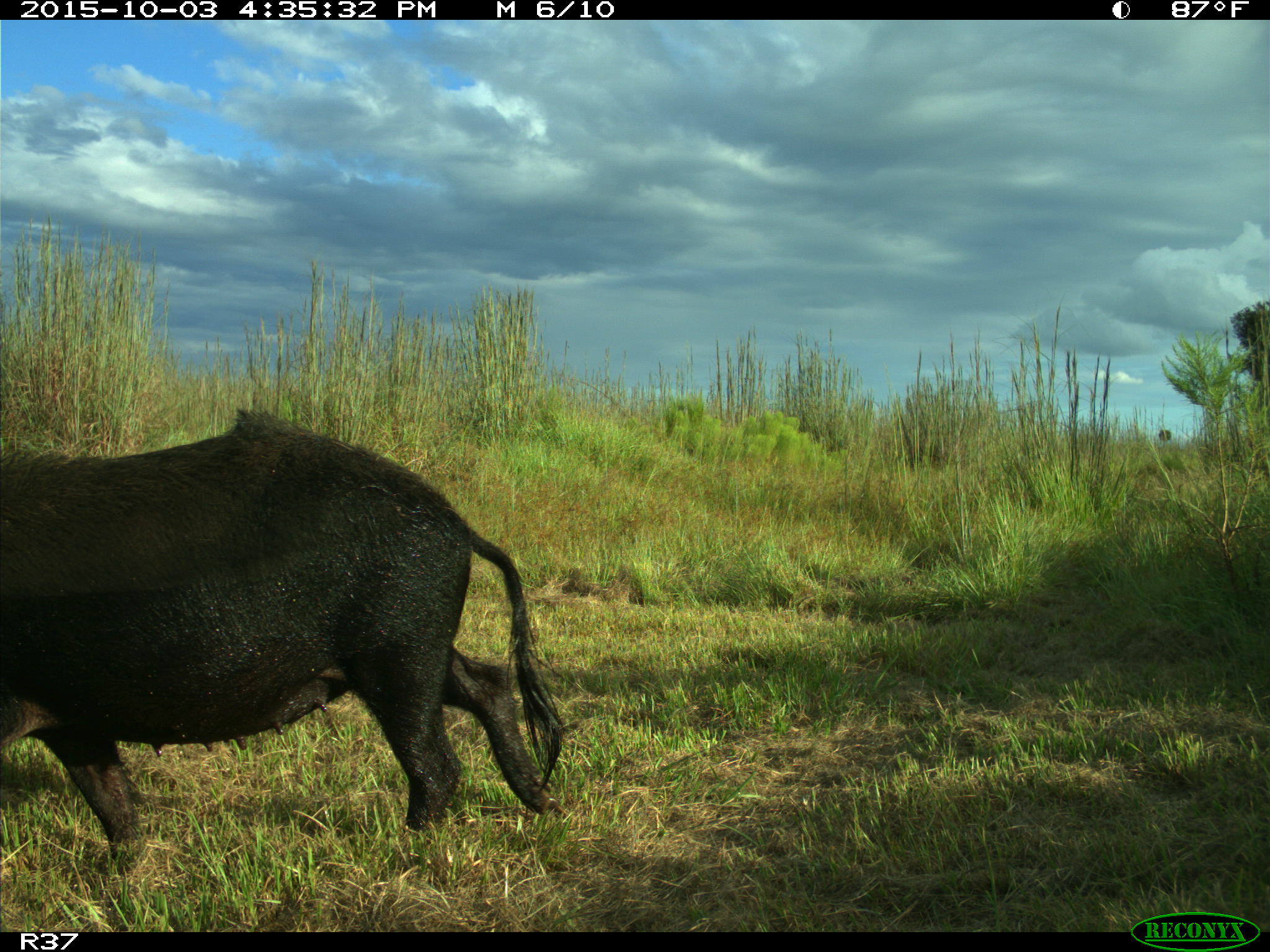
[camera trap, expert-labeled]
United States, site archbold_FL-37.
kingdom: Animalia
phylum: Chordata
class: Mammalia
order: Artiodactyla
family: Suidae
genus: Sus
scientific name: Sus scrofa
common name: wild boar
Sus scrofa (wild boar).